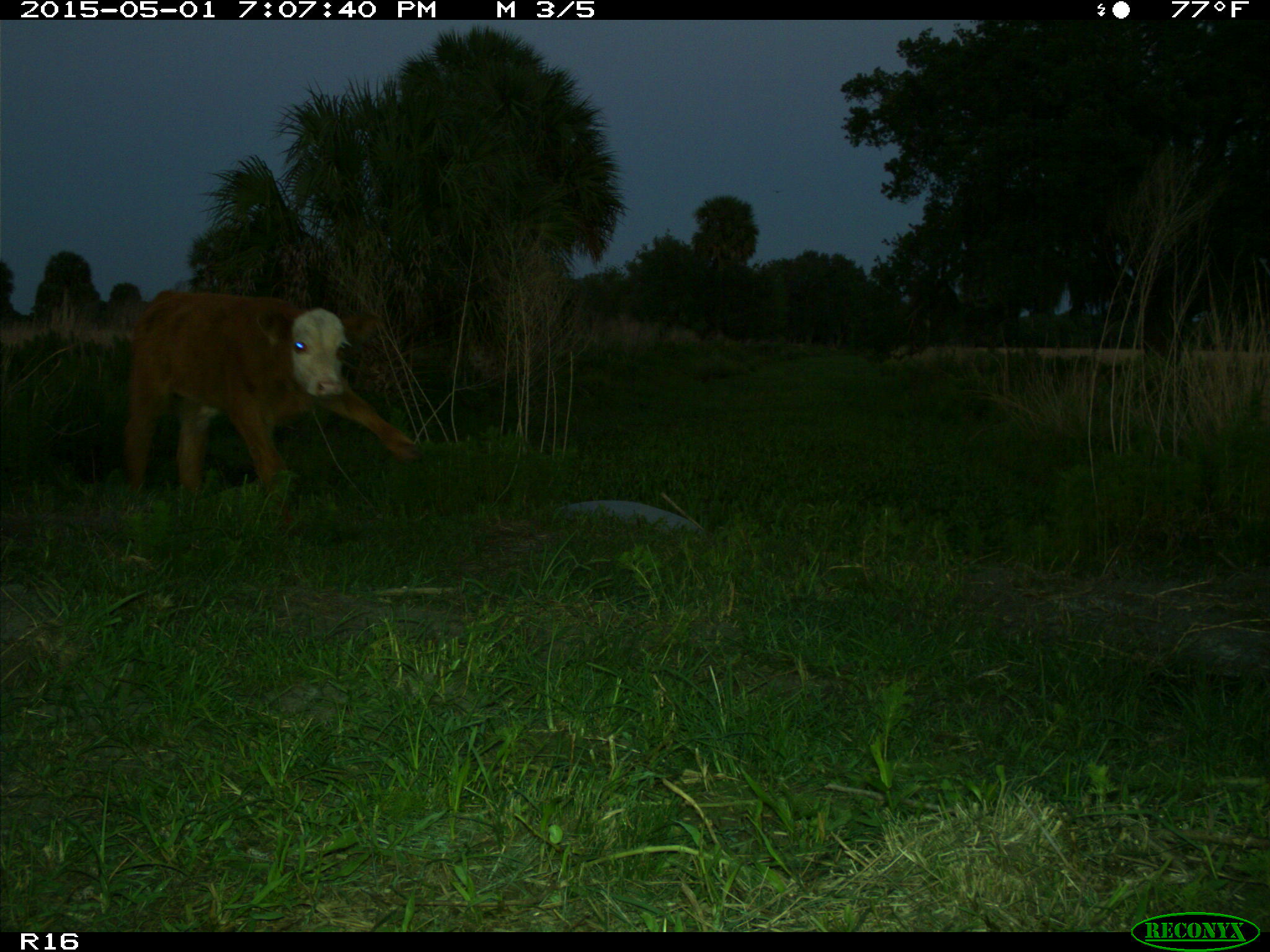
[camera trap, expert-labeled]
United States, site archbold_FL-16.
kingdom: Animalia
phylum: Chordata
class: Mammalia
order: Artiodactyla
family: Bovidae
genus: Bos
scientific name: Bos taurus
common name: domestic cow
Bos taurus (domestic cow).